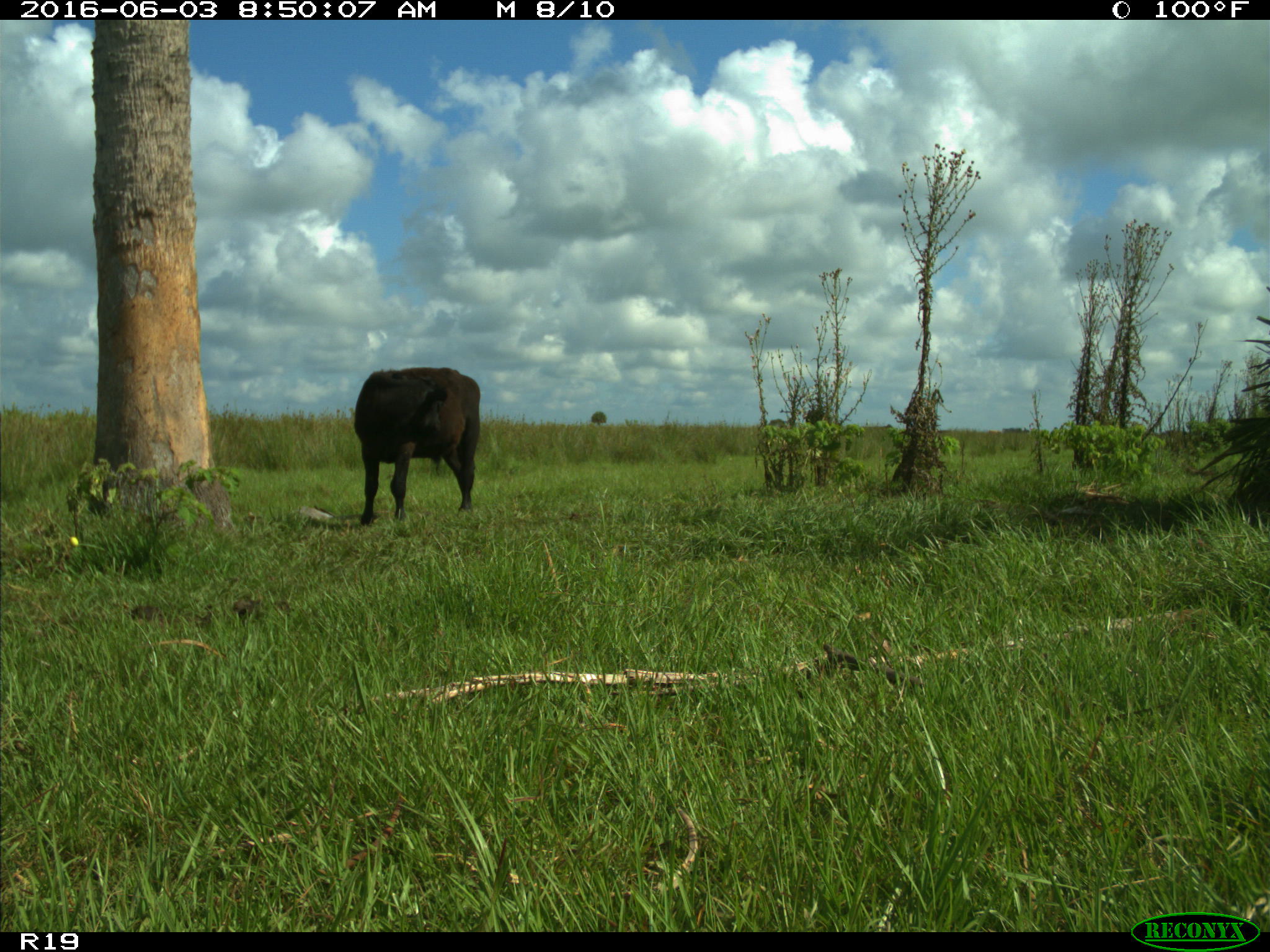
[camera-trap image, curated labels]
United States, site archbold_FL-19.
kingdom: Animalia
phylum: Chordata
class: Mammalia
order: Artiodactyla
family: Bovidae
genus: Bos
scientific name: Bos taurus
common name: domestic cow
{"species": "Bos taurus (domestic cow)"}